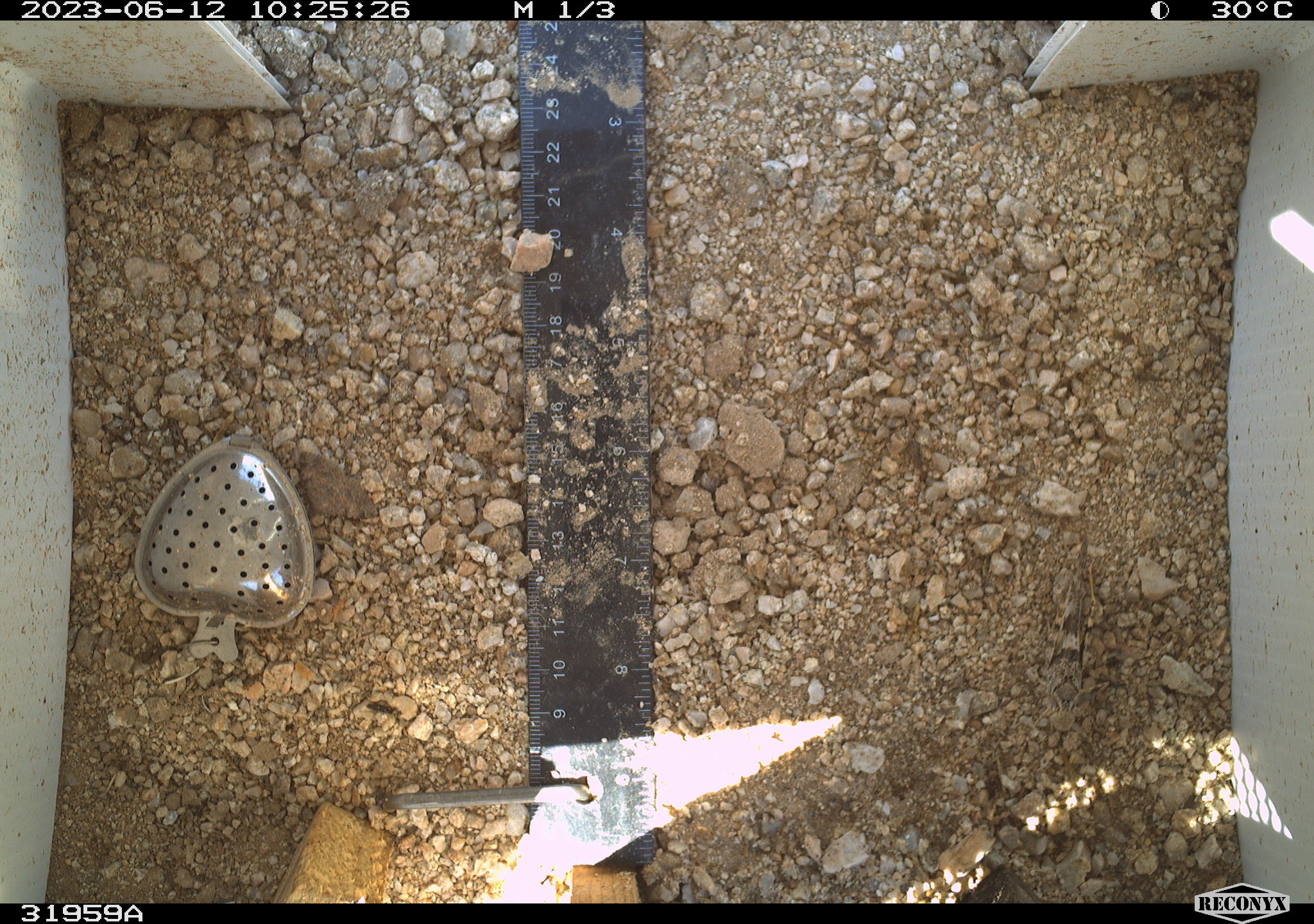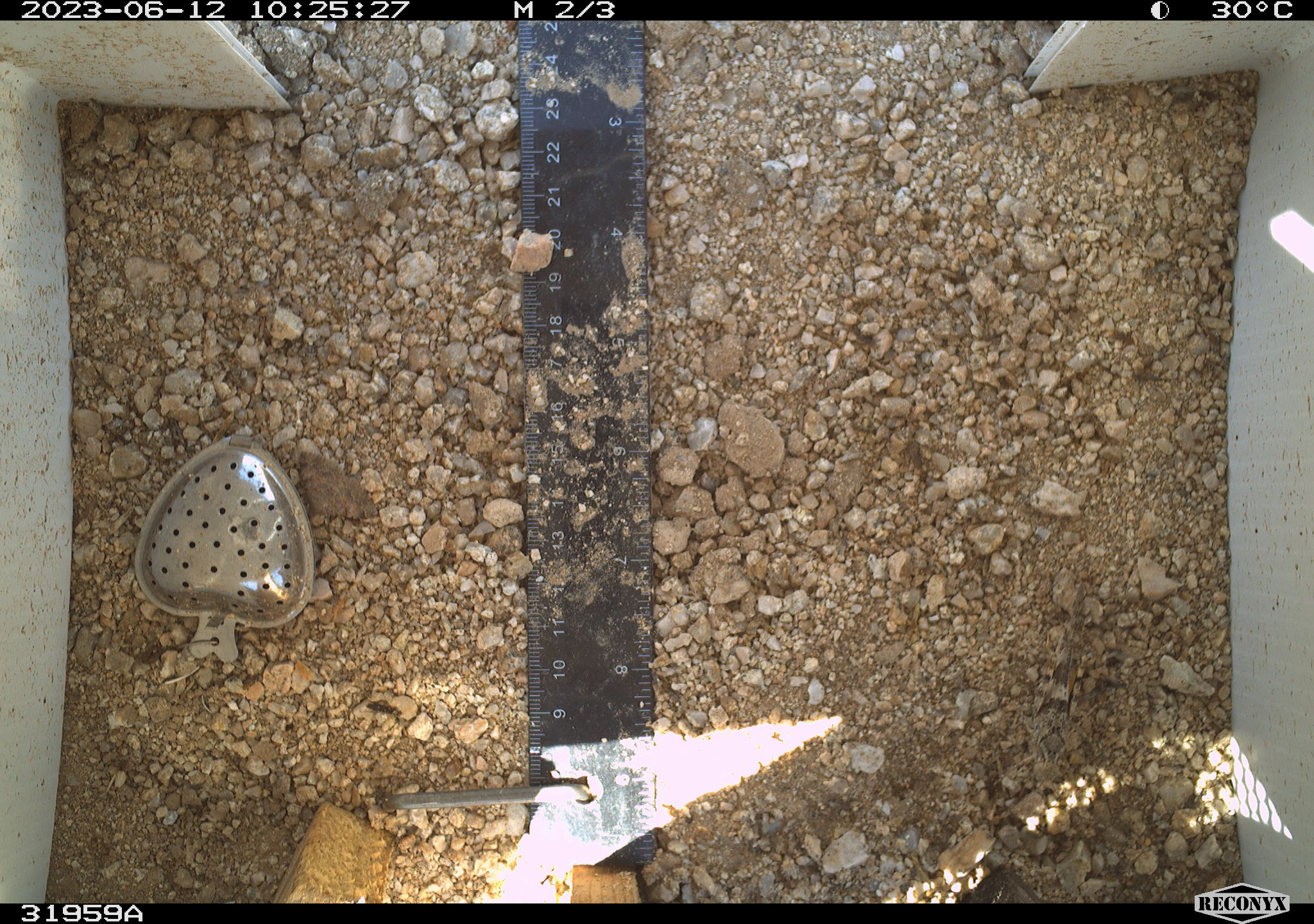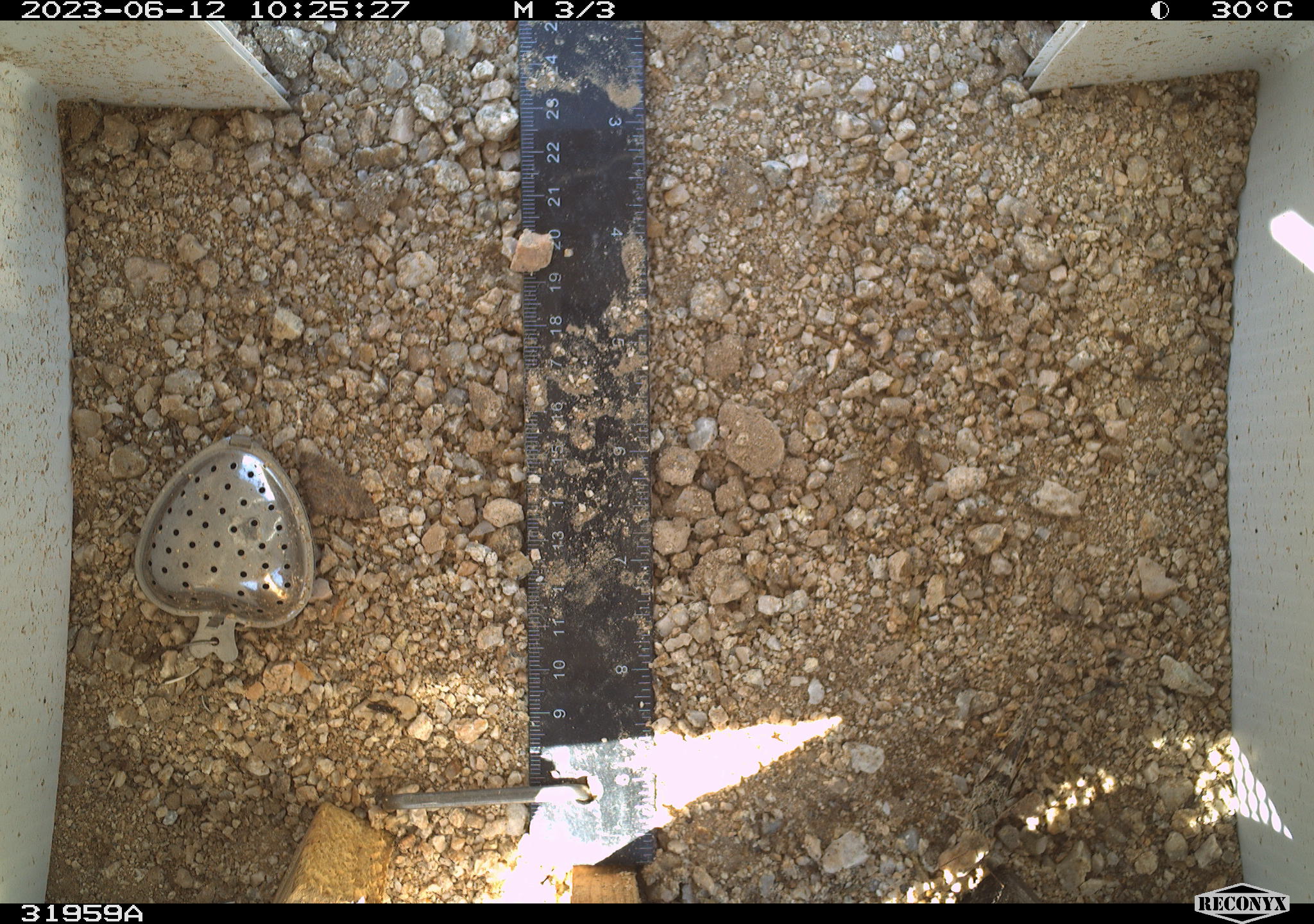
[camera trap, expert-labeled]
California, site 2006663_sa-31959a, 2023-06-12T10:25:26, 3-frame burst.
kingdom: Animalia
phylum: Arthropoda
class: Insecta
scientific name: Insecta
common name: insect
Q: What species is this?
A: Insect (Insecta).